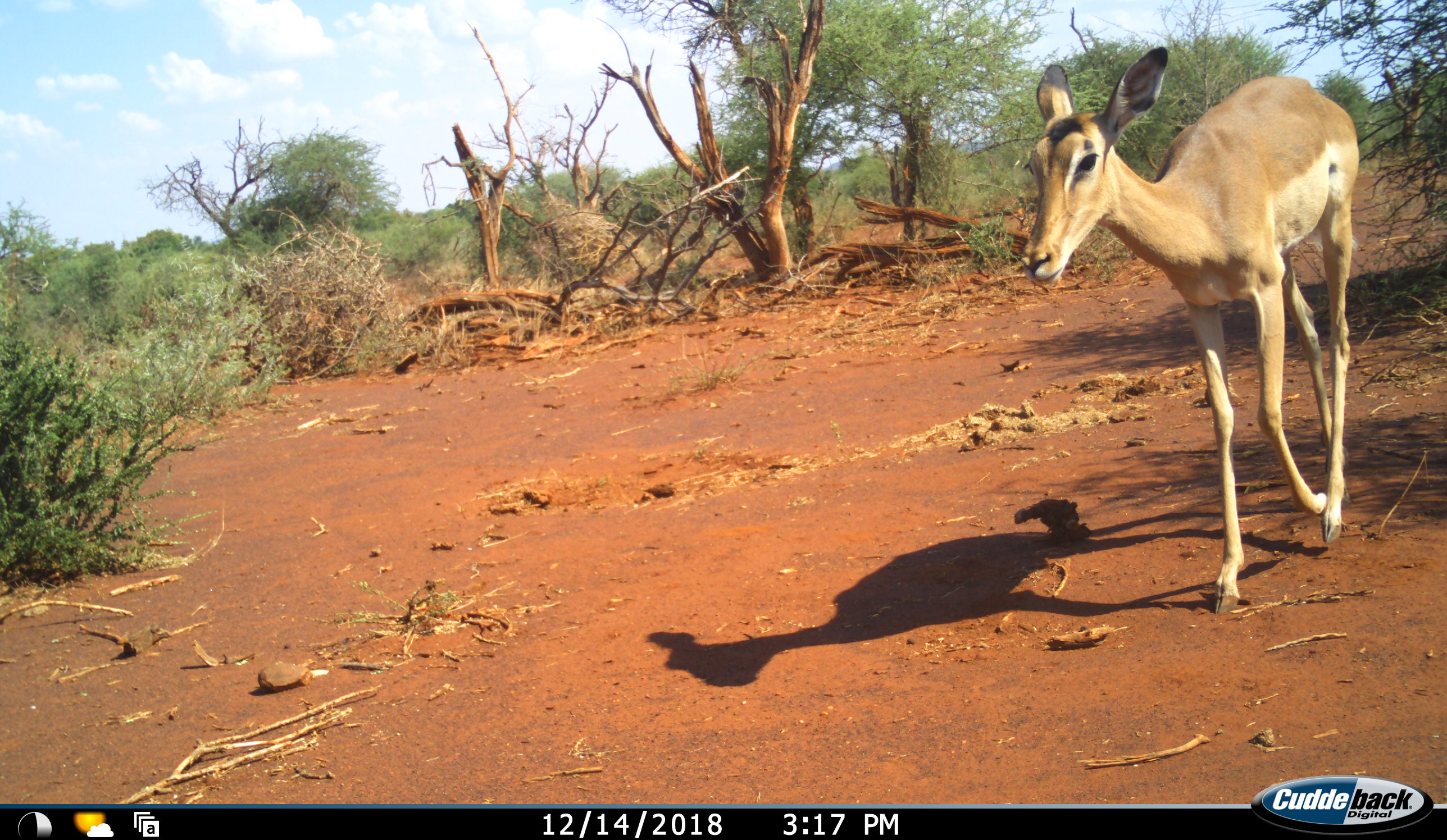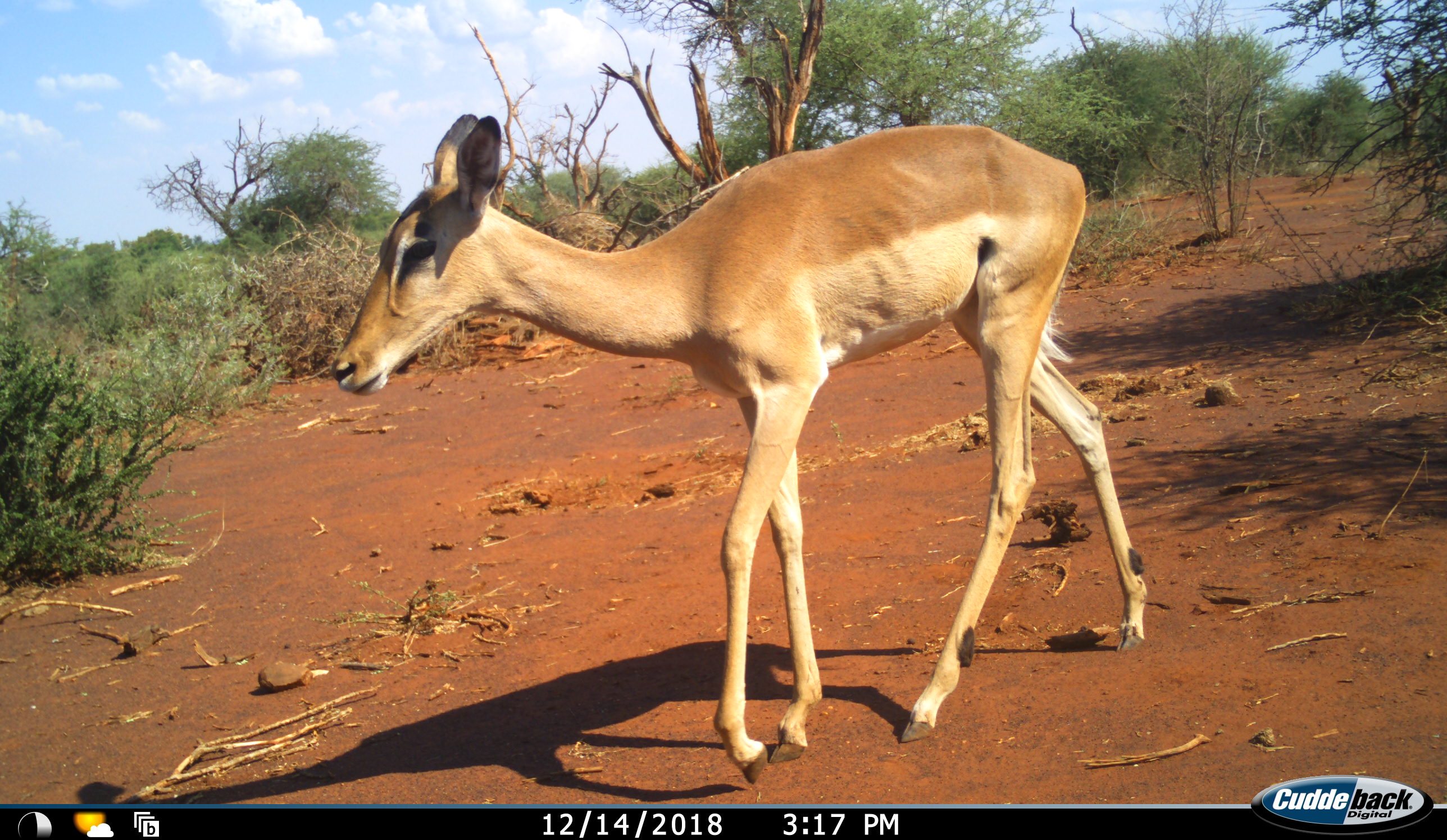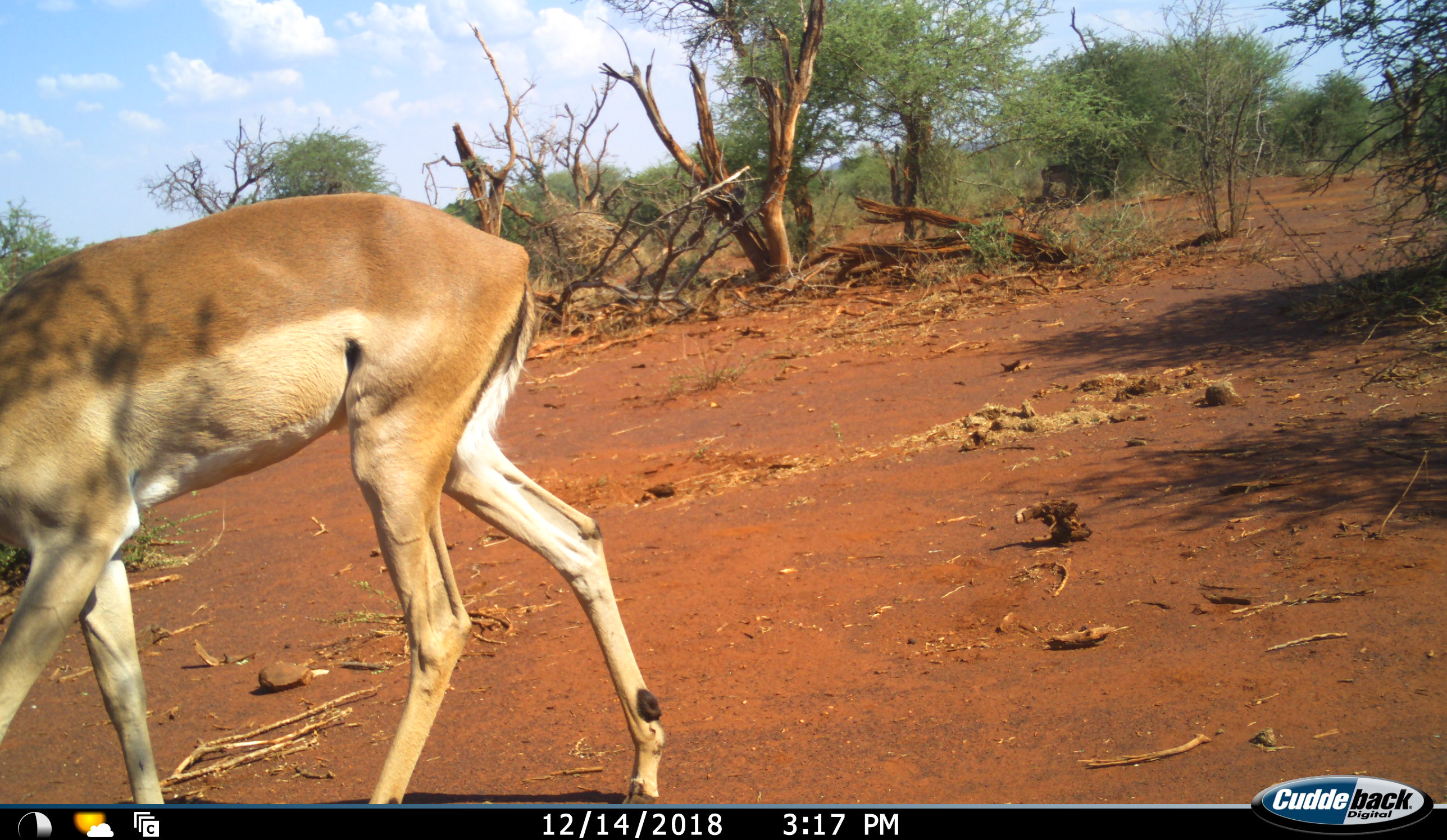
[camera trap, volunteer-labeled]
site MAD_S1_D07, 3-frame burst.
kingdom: Animalia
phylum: Chordata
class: Mammalia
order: Artiodactyla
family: Bovidae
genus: Aepyceros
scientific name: Aepyceros melampus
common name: impala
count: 1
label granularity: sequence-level